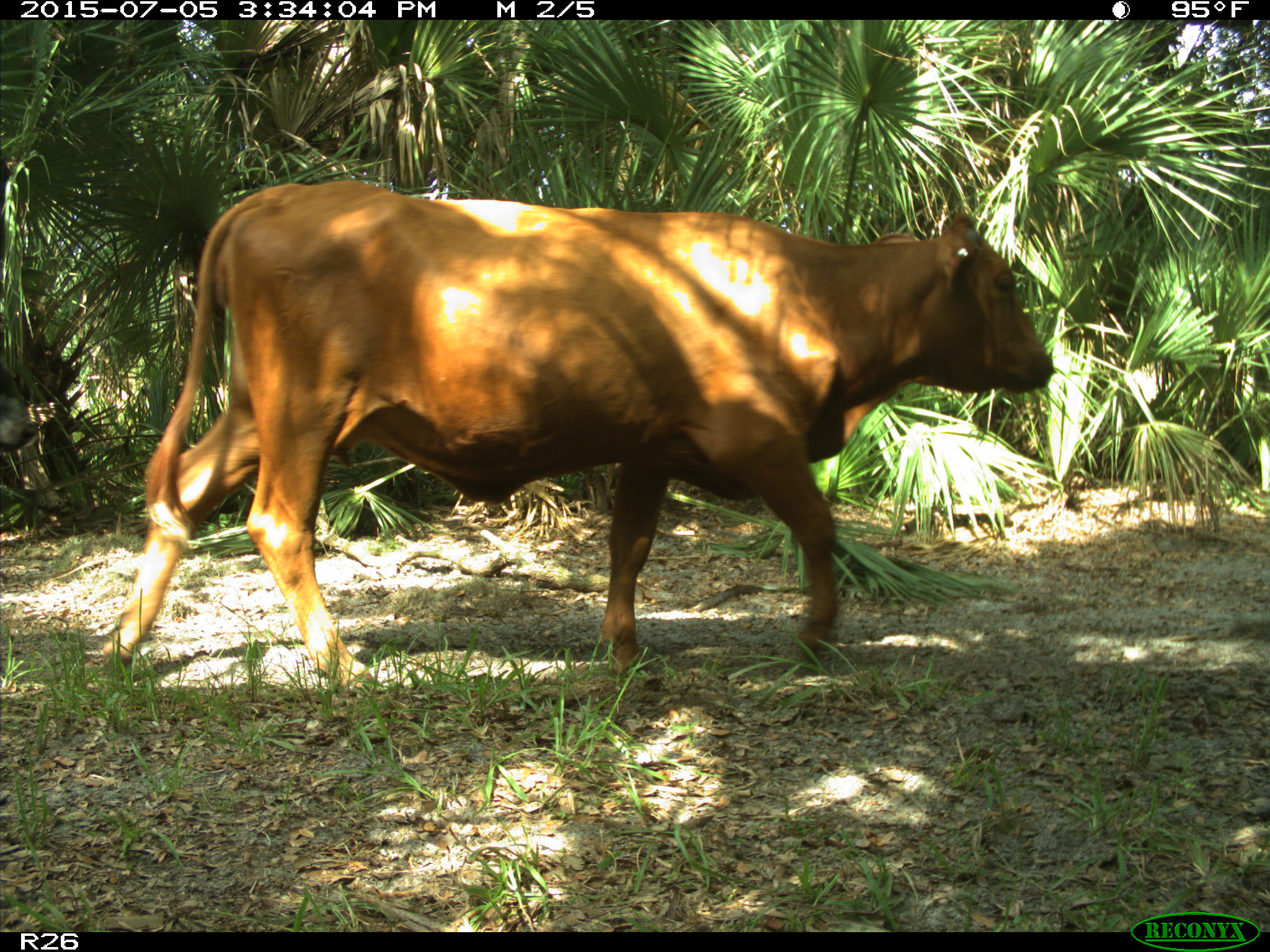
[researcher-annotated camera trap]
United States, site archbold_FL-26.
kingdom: Animalia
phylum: Chordata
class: Mammalia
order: Artiodactyla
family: Bovidae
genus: Bos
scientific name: Bos taurus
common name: domestic cow